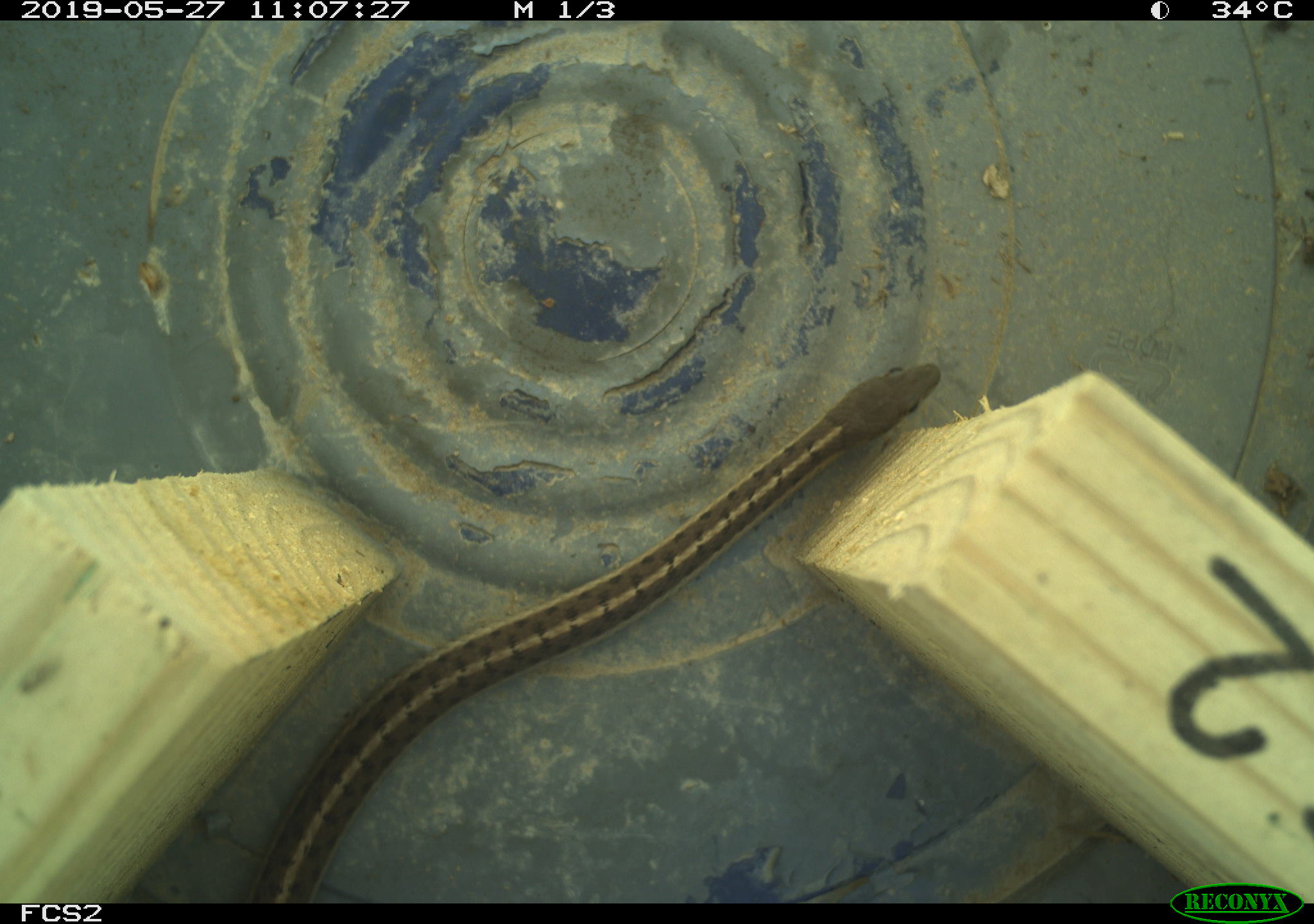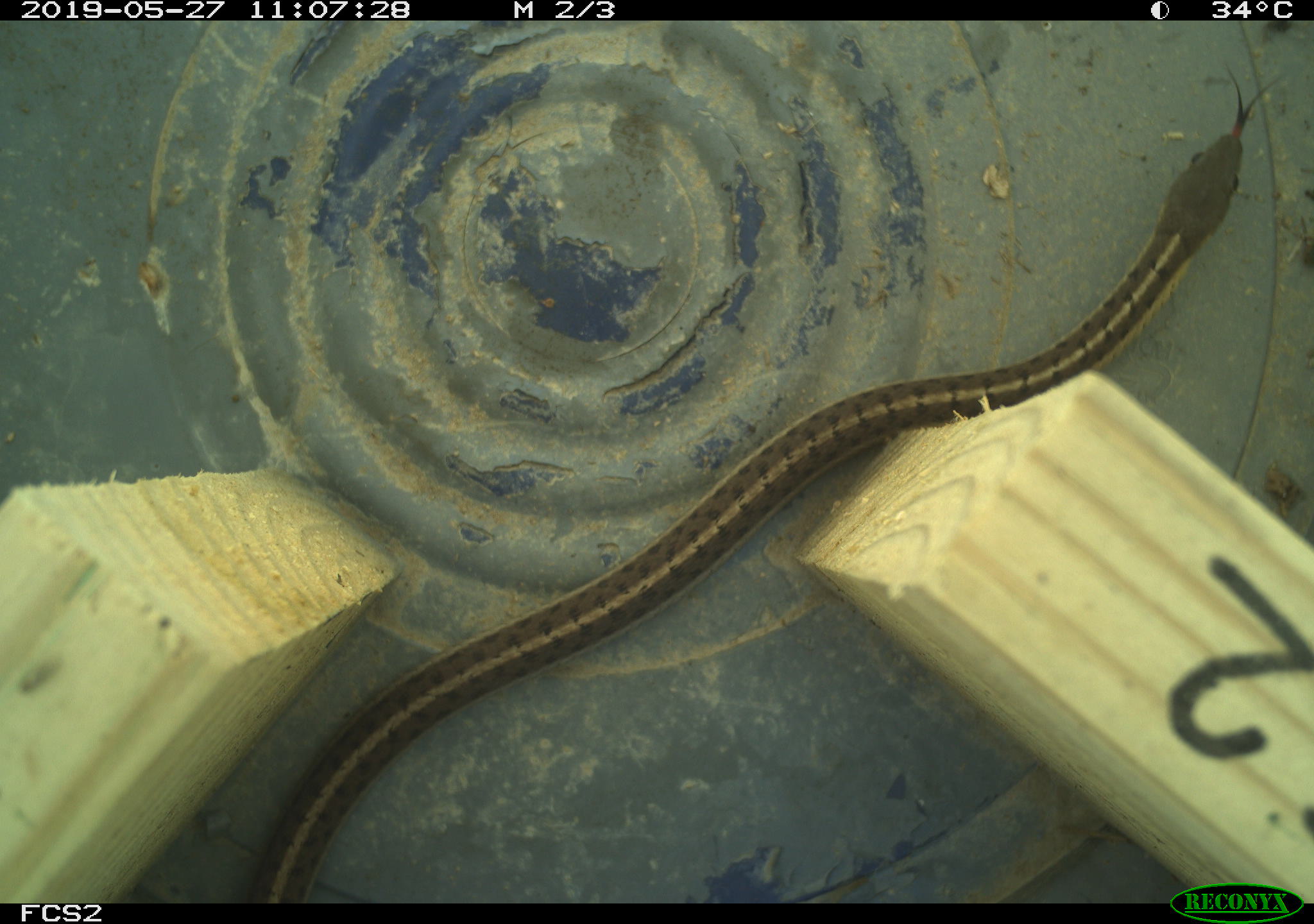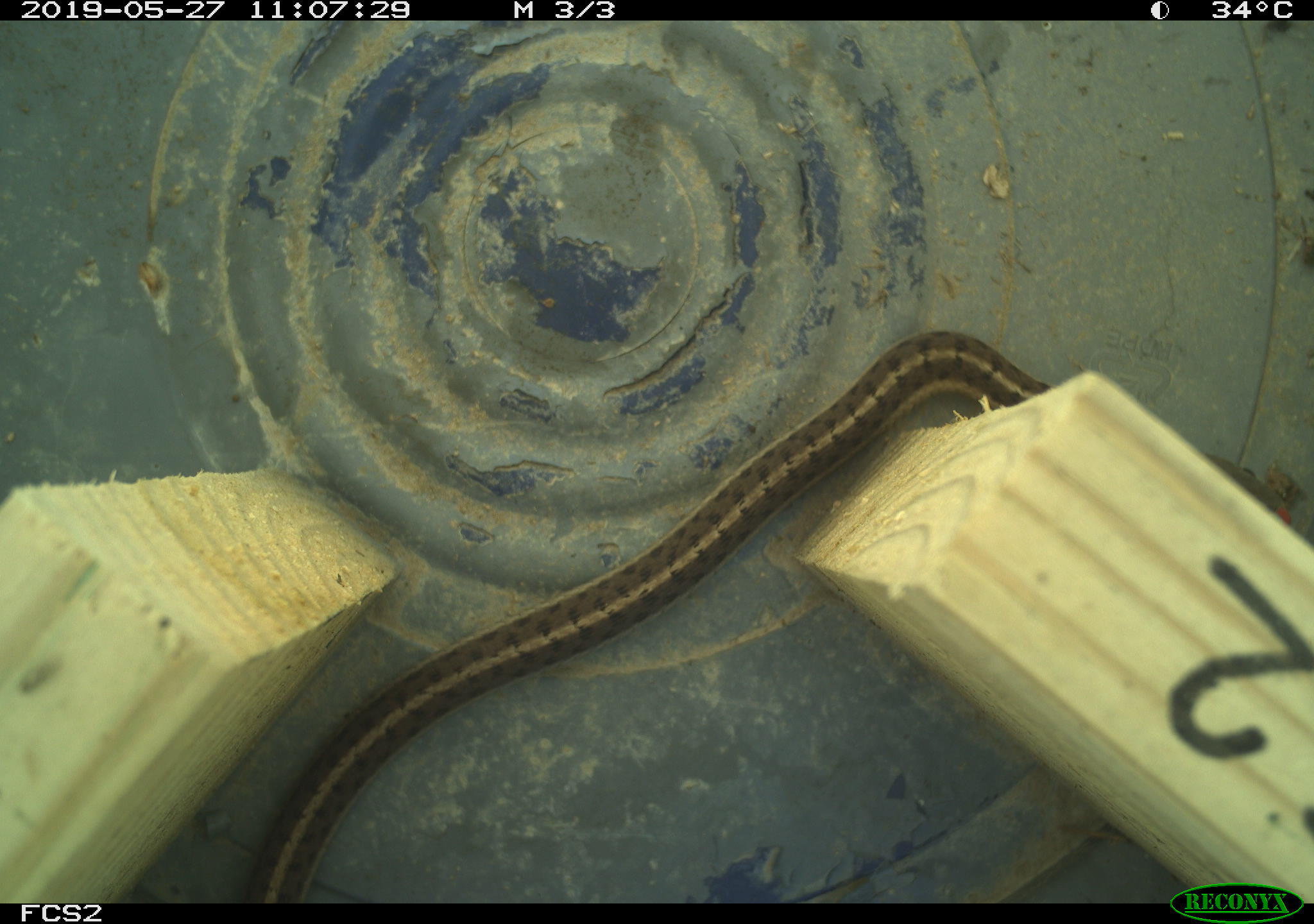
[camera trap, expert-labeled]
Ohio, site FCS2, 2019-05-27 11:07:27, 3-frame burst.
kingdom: Animalia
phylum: Chordata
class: Reptilia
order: Squamata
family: Colubridae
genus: Thamnophis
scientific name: Thamnophis sirtalis sirtalis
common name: eastern gartersnake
Eastern gartersnake (Thamnophis sirtalis sirtalis).